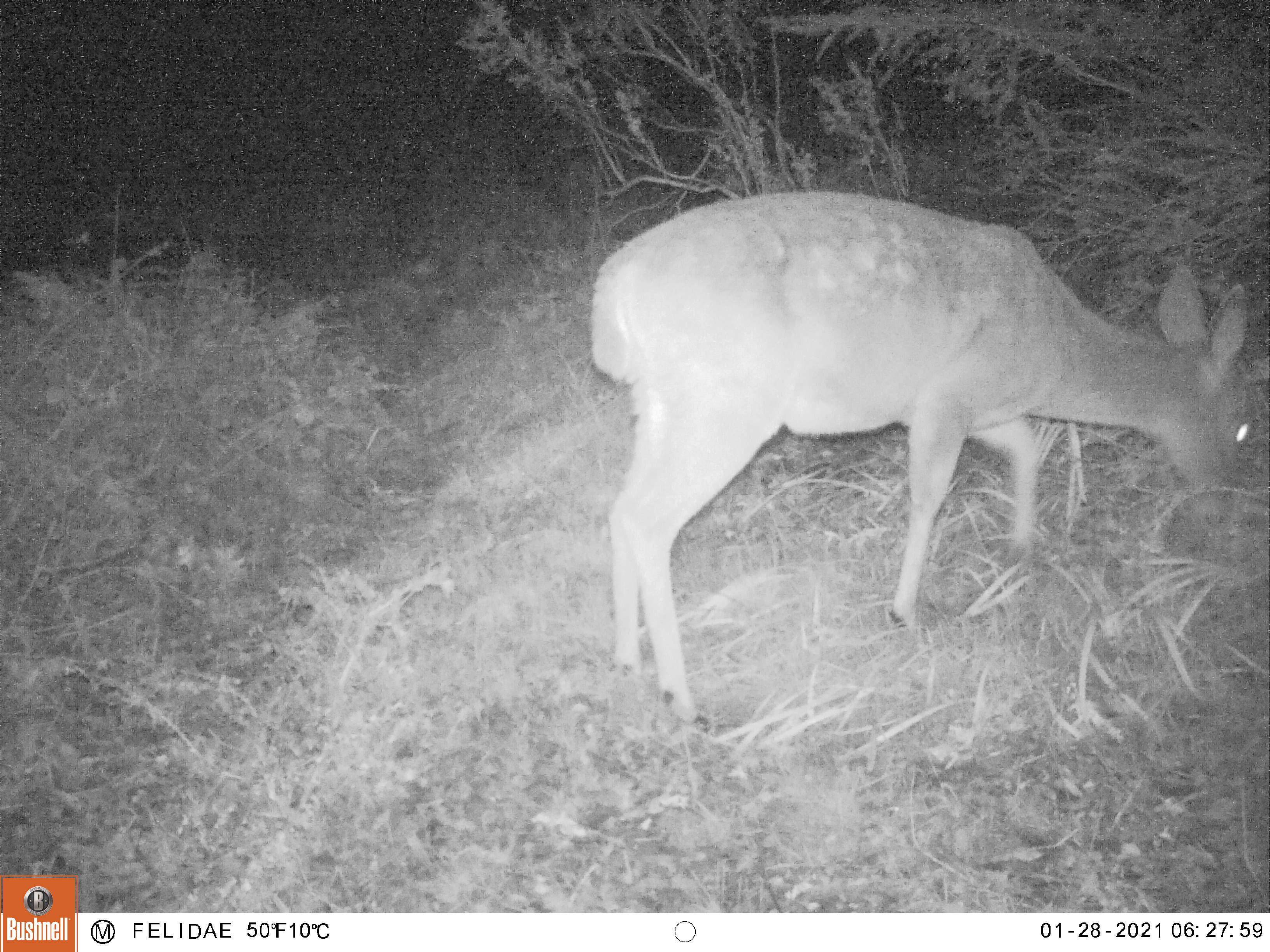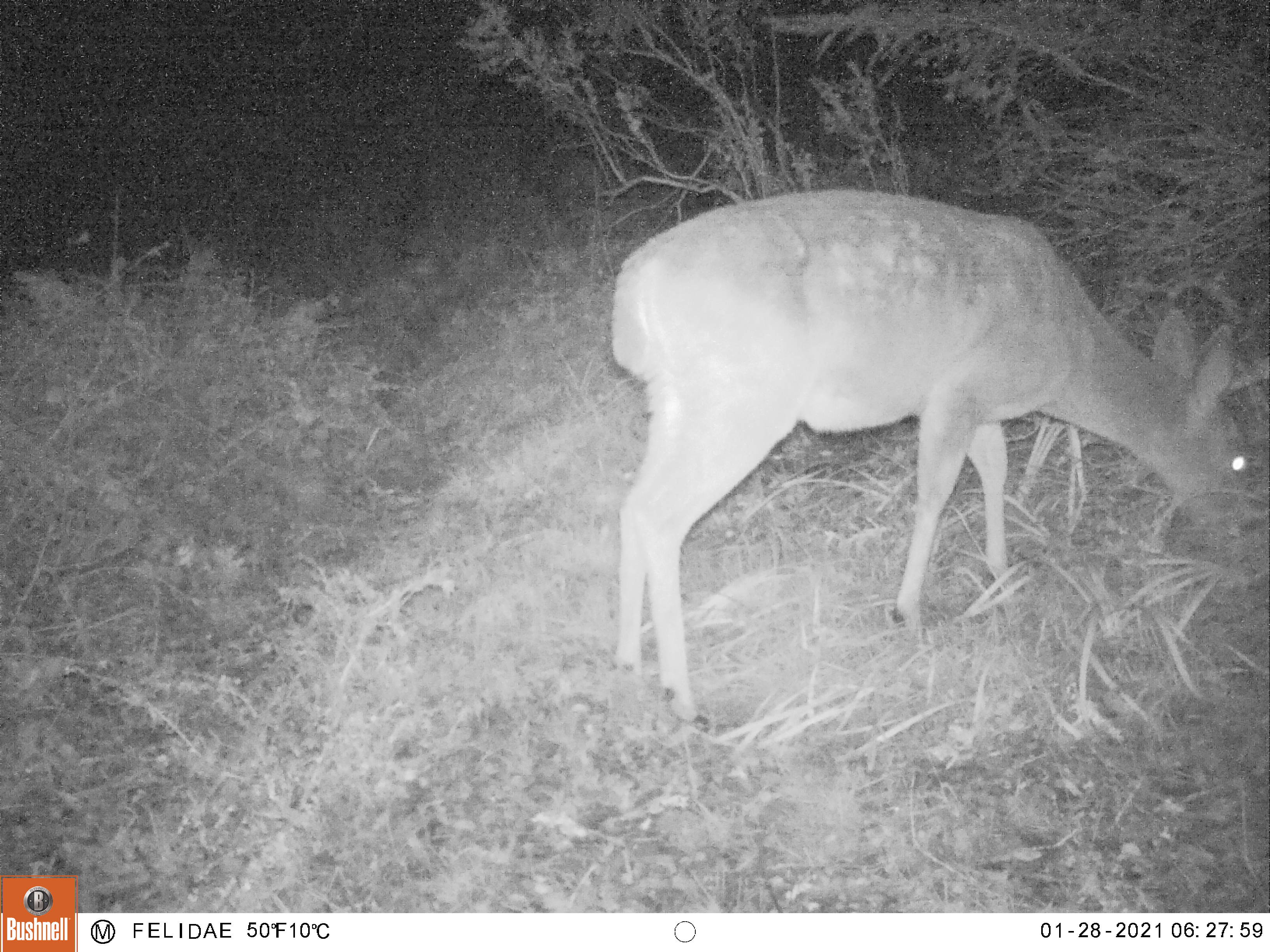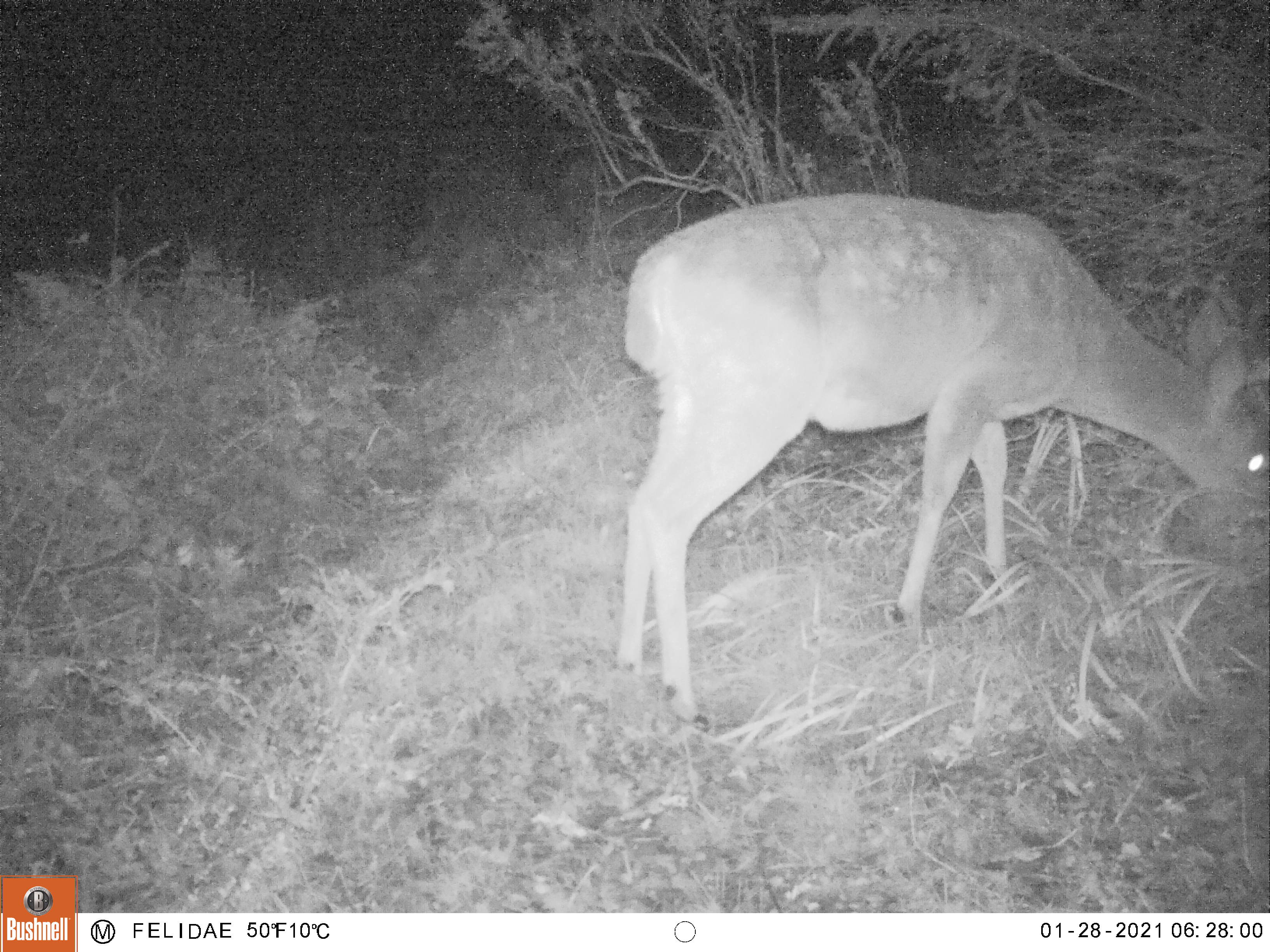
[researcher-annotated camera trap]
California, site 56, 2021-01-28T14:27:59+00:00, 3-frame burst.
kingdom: Animalia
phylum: Chordata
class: Mammalia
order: Artiodactyla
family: Cervidae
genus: Odocoileus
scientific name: Odocoileus hemionus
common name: mule deer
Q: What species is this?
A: Mule deer (Odocoileus hemionus).